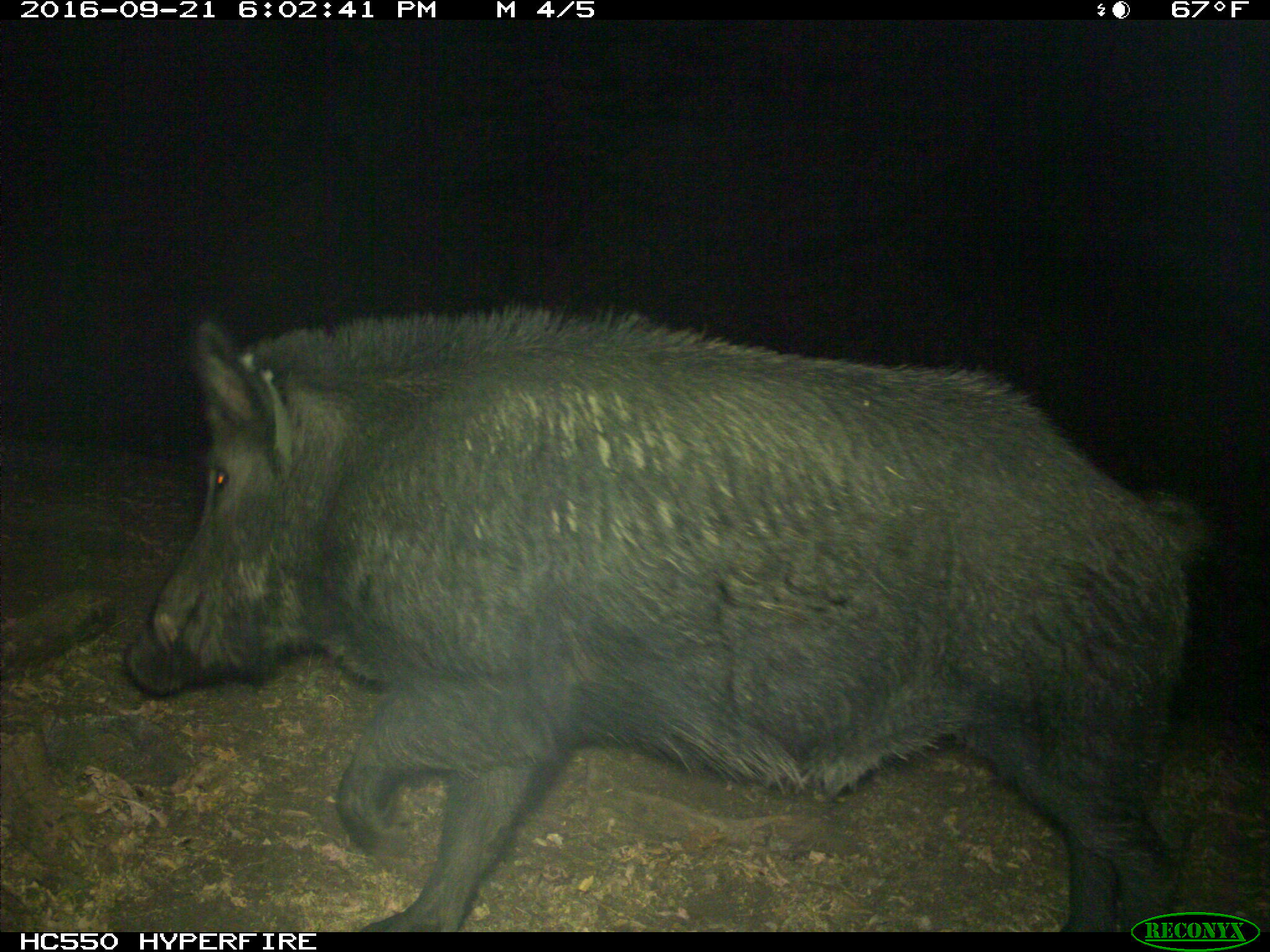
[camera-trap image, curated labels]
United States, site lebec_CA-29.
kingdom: Animalia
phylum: Chordata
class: Mammalia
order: Artiodactyla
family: Suidae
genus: Sus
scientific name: Sus scrofa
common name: wild boar